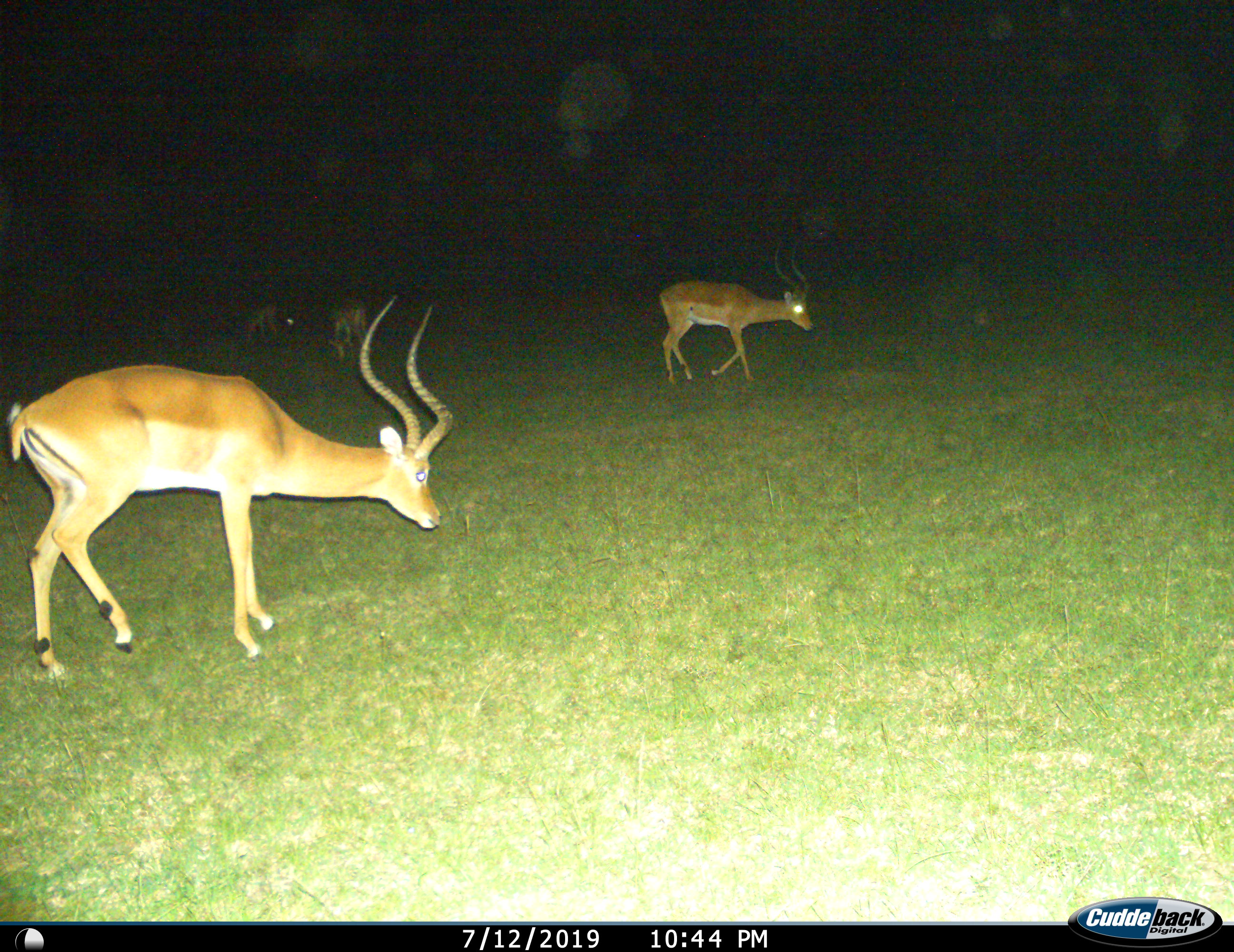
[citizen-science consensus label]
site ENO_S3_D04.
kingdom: Animalia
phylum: Chordata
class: Mammalia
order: Artiodactyla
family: Bovidae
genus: Aepyceros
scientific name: Aepyceros melampus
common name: impala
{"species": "impala (Aepyceros melampus)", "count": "4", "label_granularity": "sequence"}